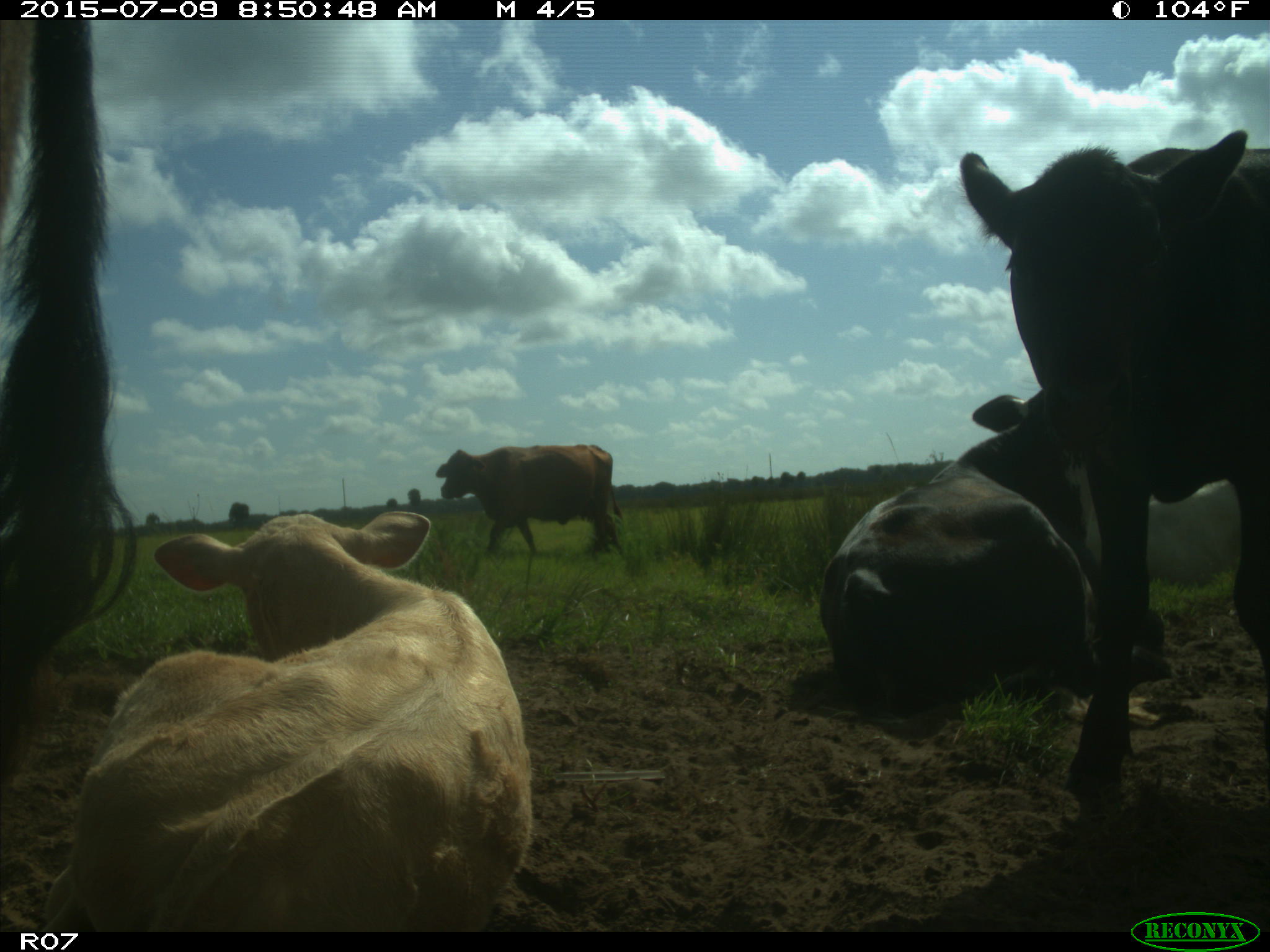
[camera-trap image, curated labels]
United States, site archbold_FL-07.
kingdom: Animalia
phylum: Chordata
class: Mammalia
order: Artiodactyla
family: Bovidae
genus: Bos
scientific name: Bos taurus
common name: domestic cow